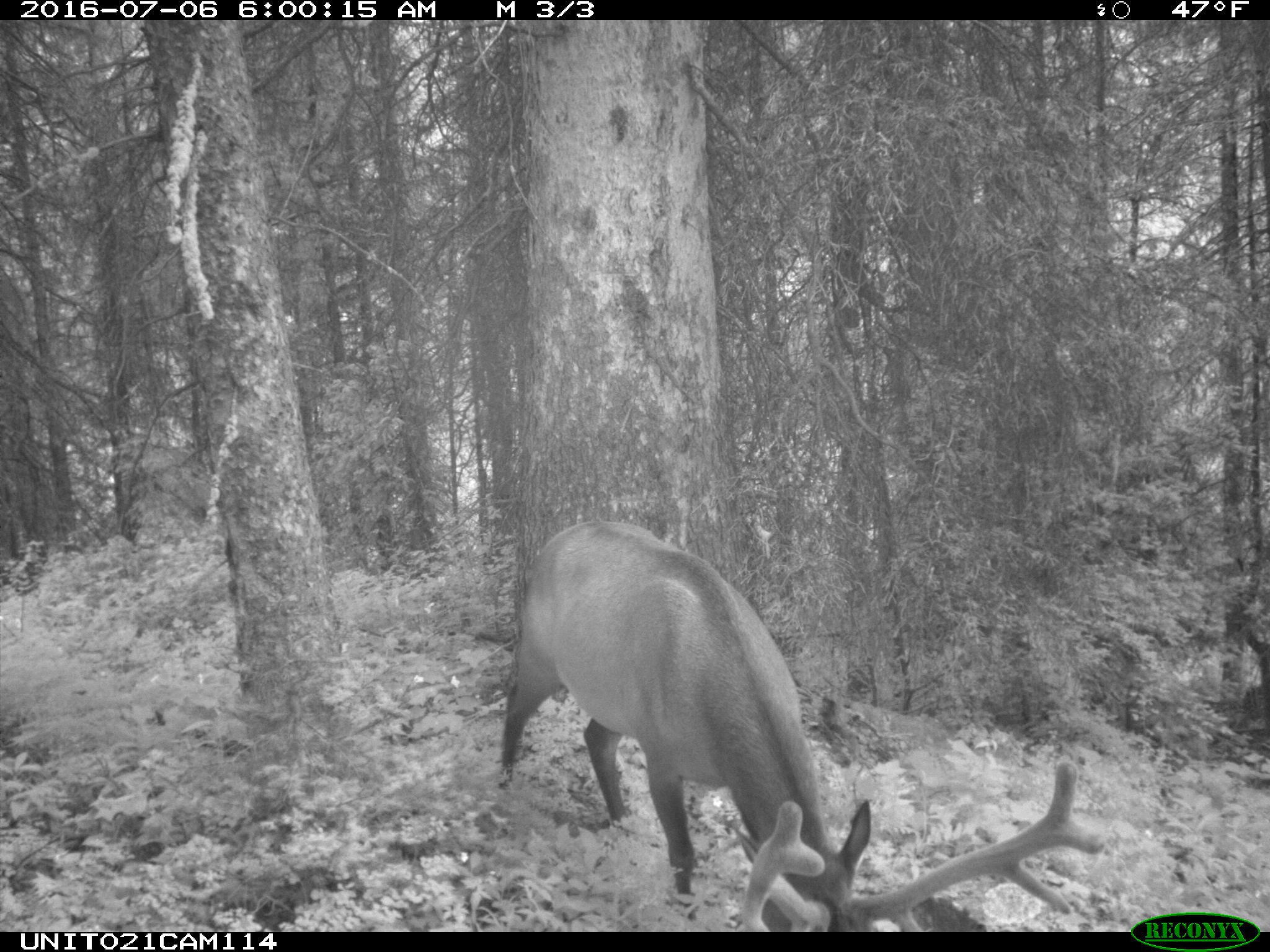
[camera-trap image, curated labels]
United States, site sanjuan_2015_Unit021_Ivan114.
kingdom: Animalia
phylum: Chordata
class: Mammalia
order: Artiodactyla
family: Cervidae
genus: Cervus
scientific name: Cervus elaphus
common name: red deer